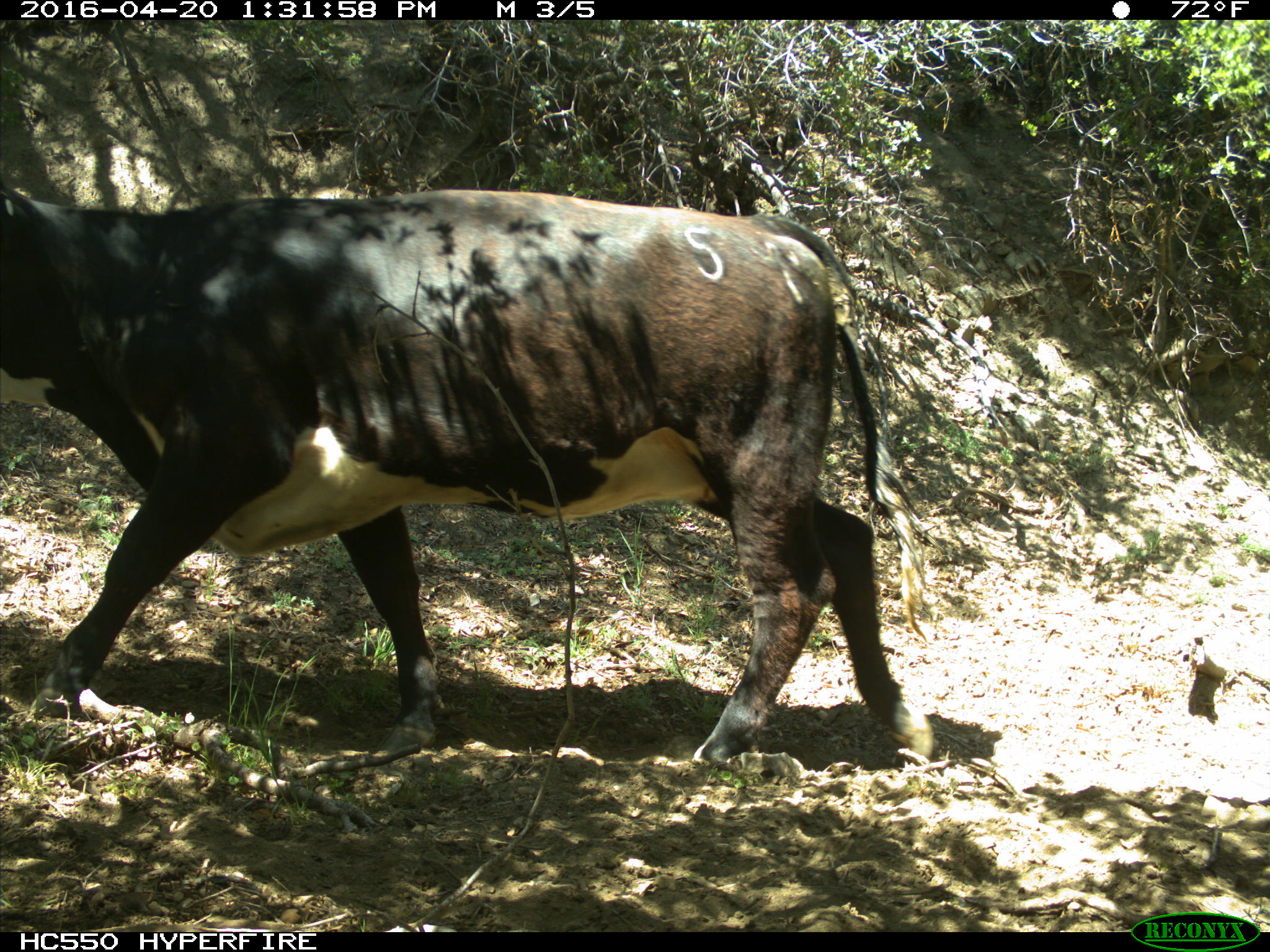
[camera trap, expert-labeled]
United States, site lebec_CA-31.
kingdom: Animalia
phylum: Chordata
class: Mammalia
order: Artiodactyla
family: Bovidae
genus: Bos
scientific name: Bos taurus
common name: domestic cow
Bos taurus (domestic cow).